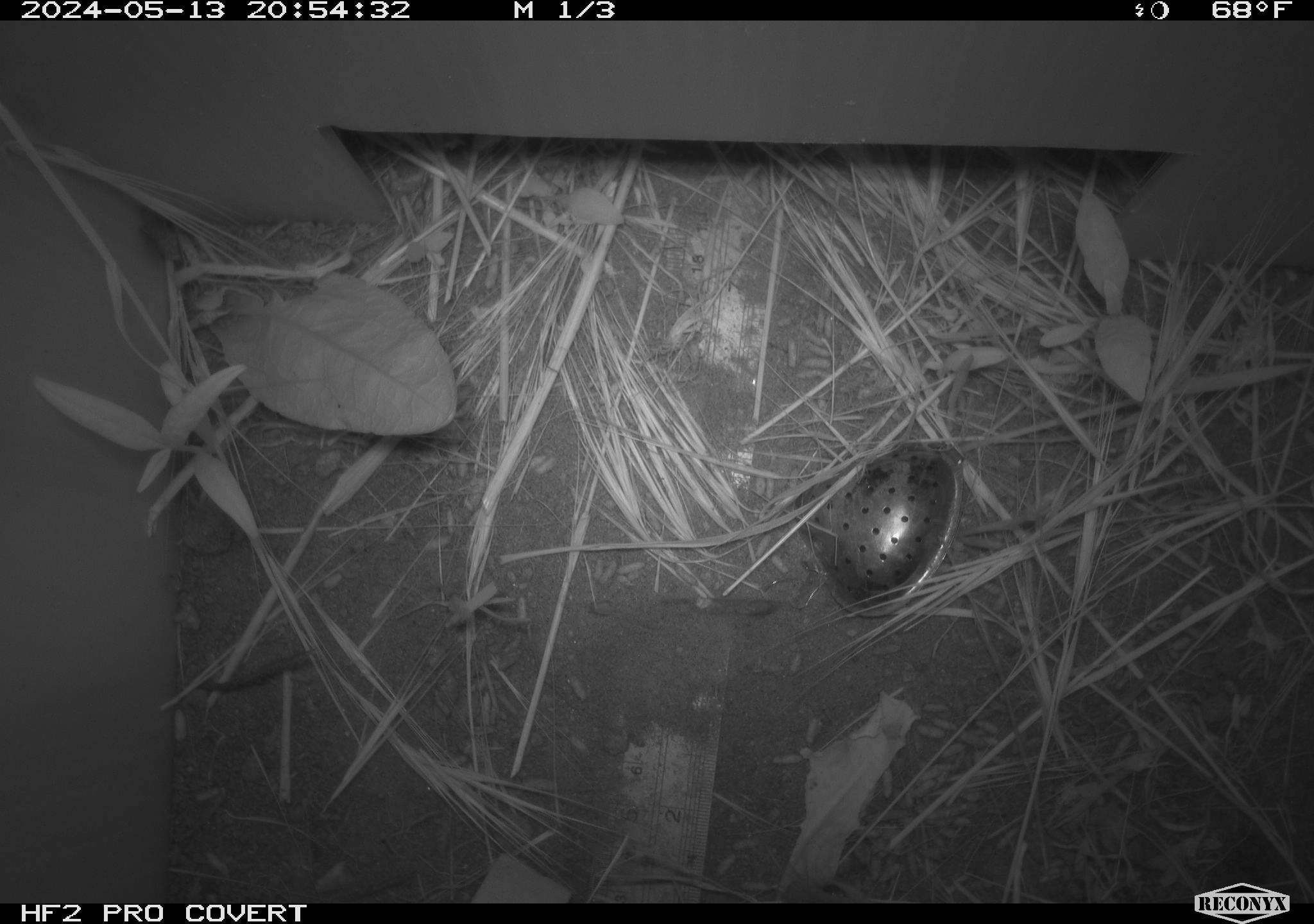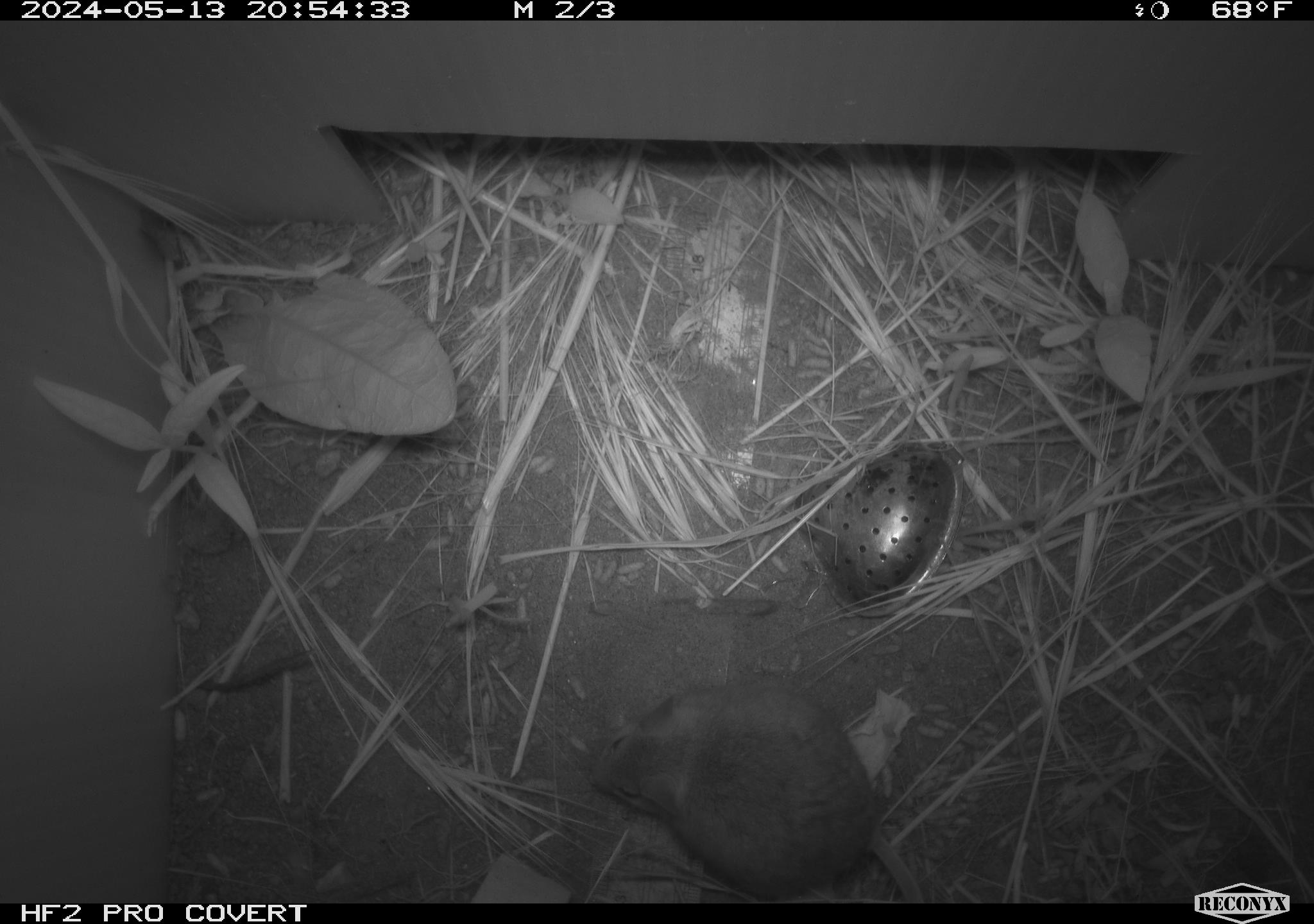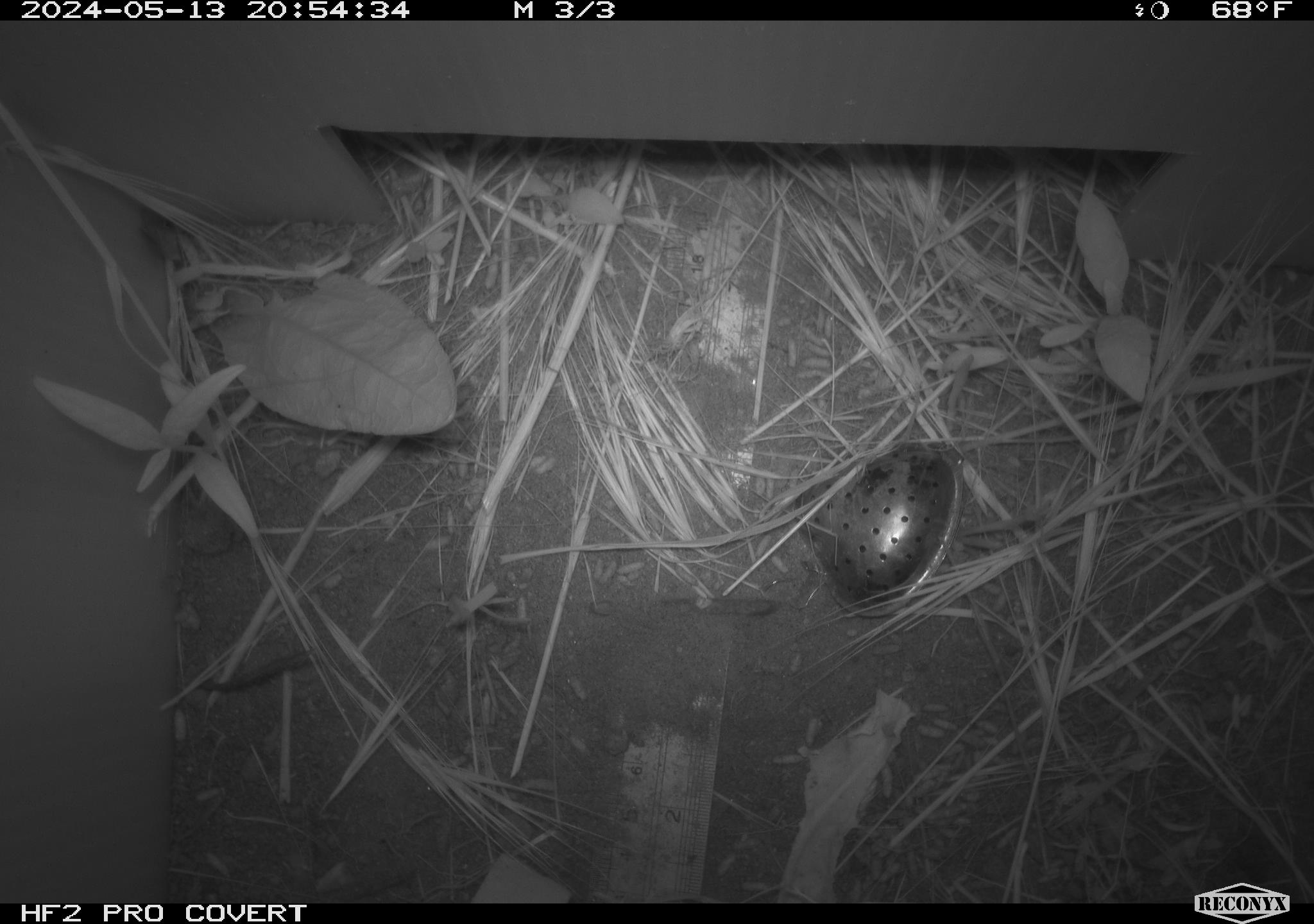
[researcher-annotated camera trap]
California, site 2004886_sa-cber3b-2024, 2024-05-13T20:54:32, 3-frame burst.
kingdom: Animalia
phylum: Chordata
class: Mammalia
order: Rodentia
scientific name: Rodentia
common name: mouse species